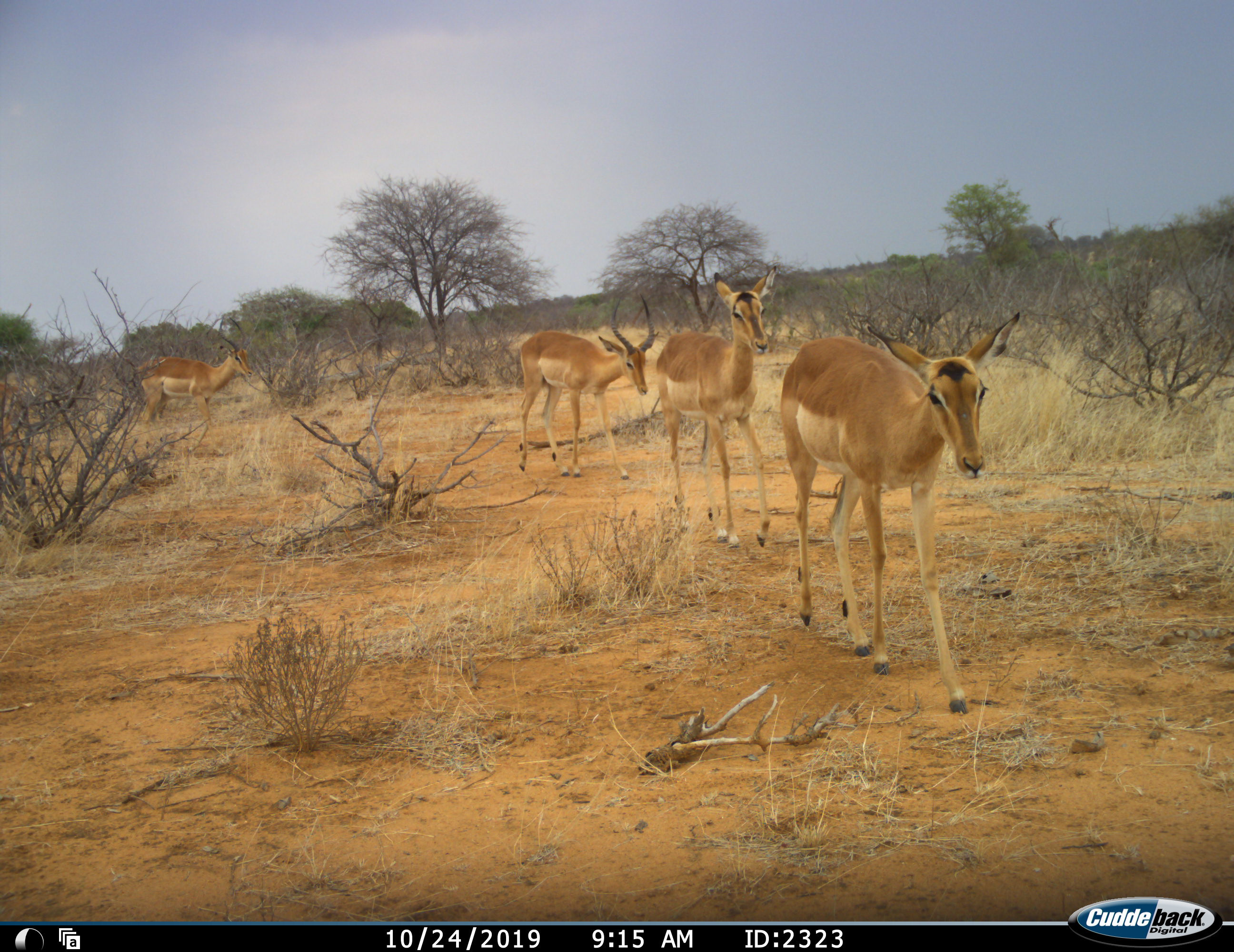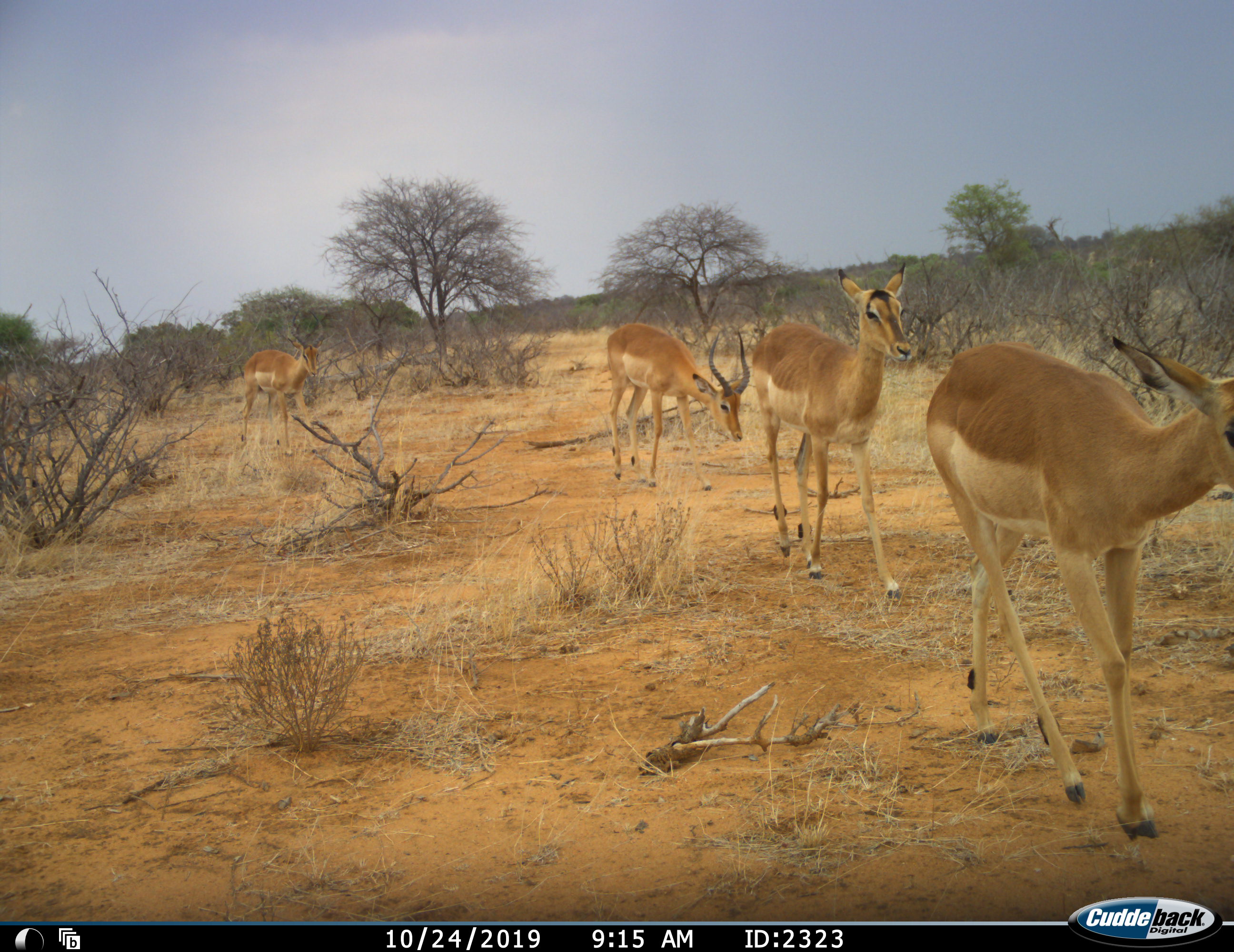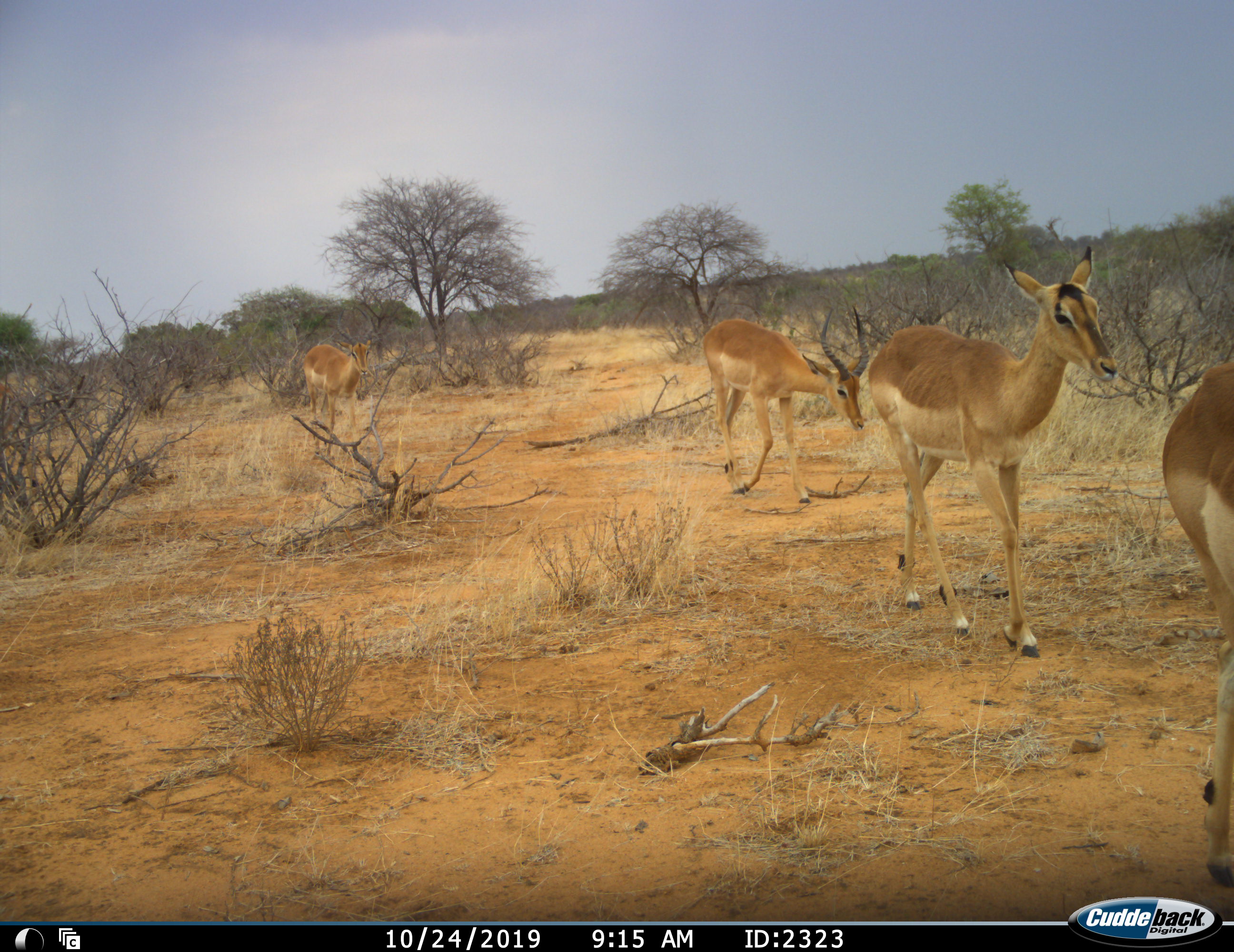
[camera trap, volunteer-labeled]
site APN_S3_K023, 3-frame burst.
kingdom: Animalia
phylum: Chordata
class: Mammalia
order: Artiodactyla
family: Bovidae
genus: Aepyceros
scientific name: Aepyceros melampus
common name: impala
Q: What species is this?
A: Impala (Aepyceros melampus).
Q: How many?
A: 4.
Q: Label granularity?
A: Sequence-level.